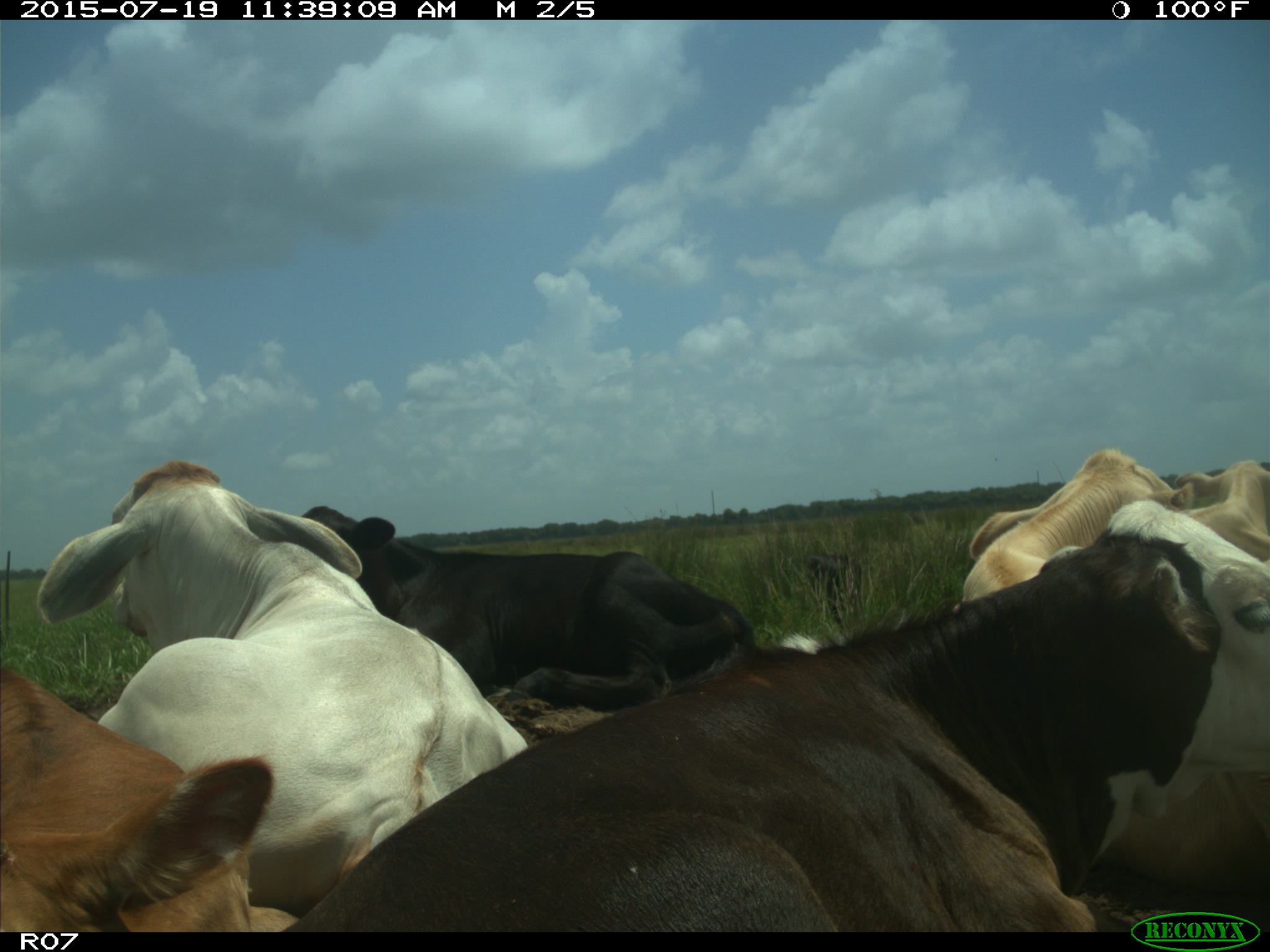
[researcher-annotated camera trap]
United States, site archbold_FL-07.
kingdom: Animalia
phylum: Chordata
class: Mammalia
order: Artiodactyla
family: Bovidae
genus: Bos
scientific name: Bos taurus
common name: domestic cow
Bos taurus (domestic cow).